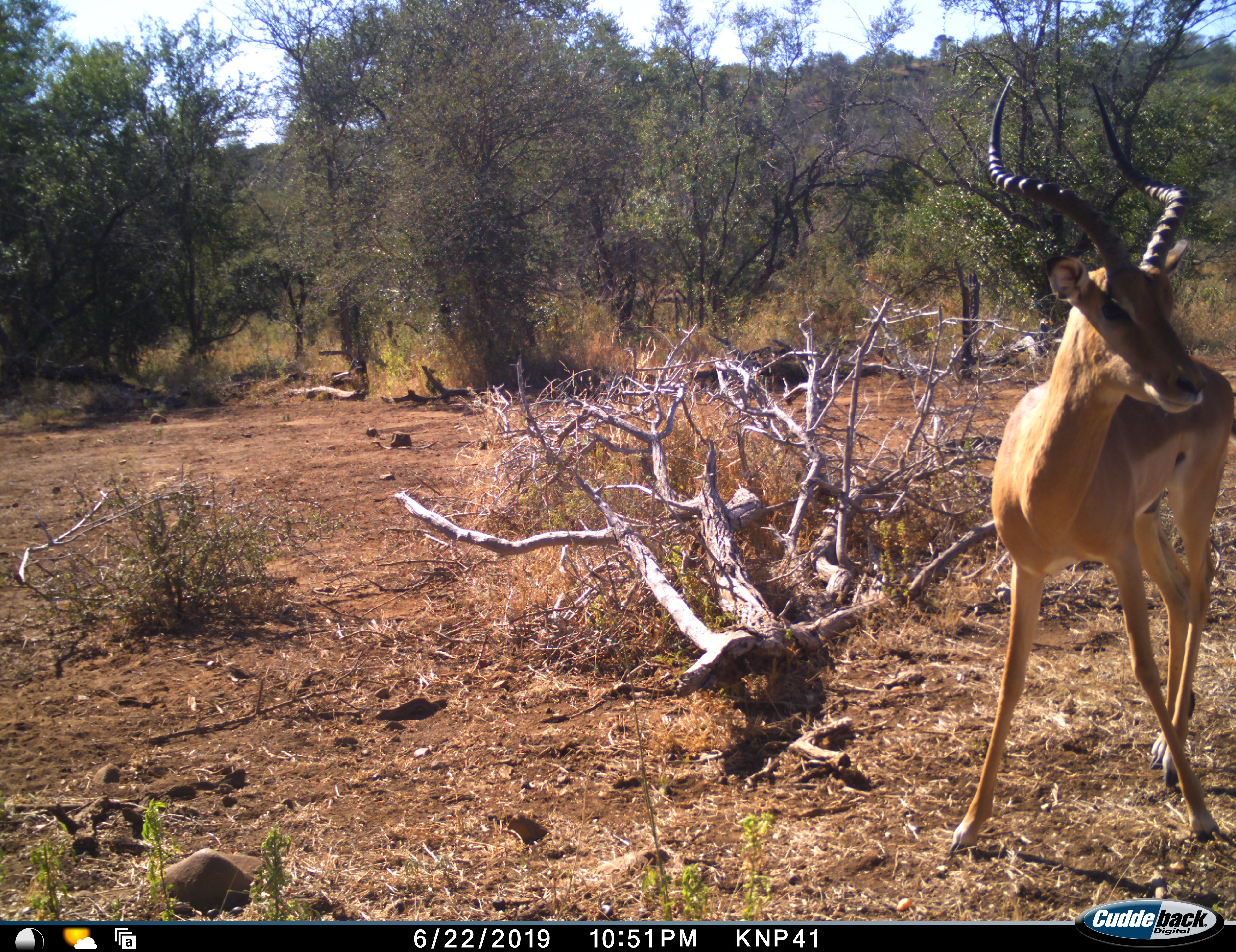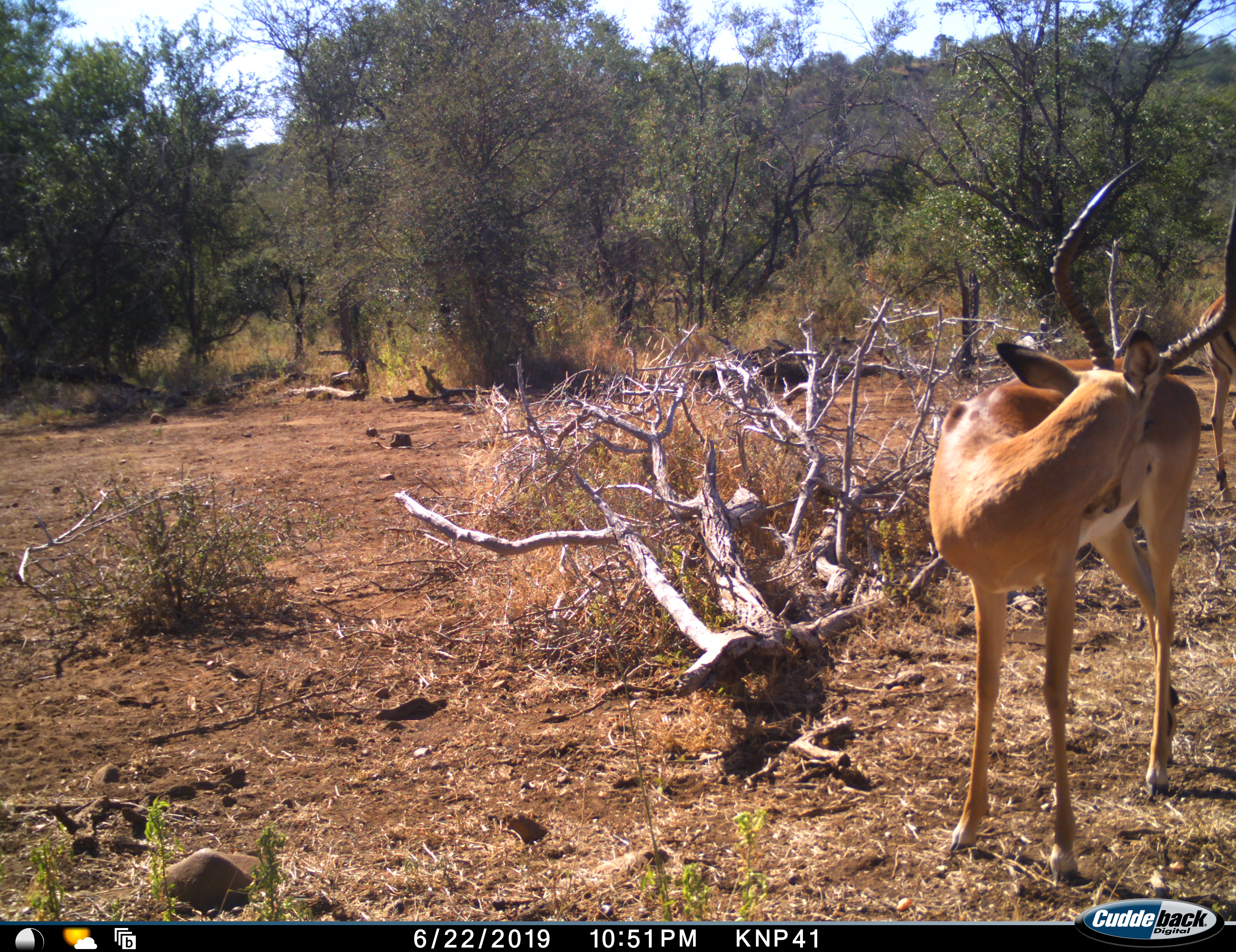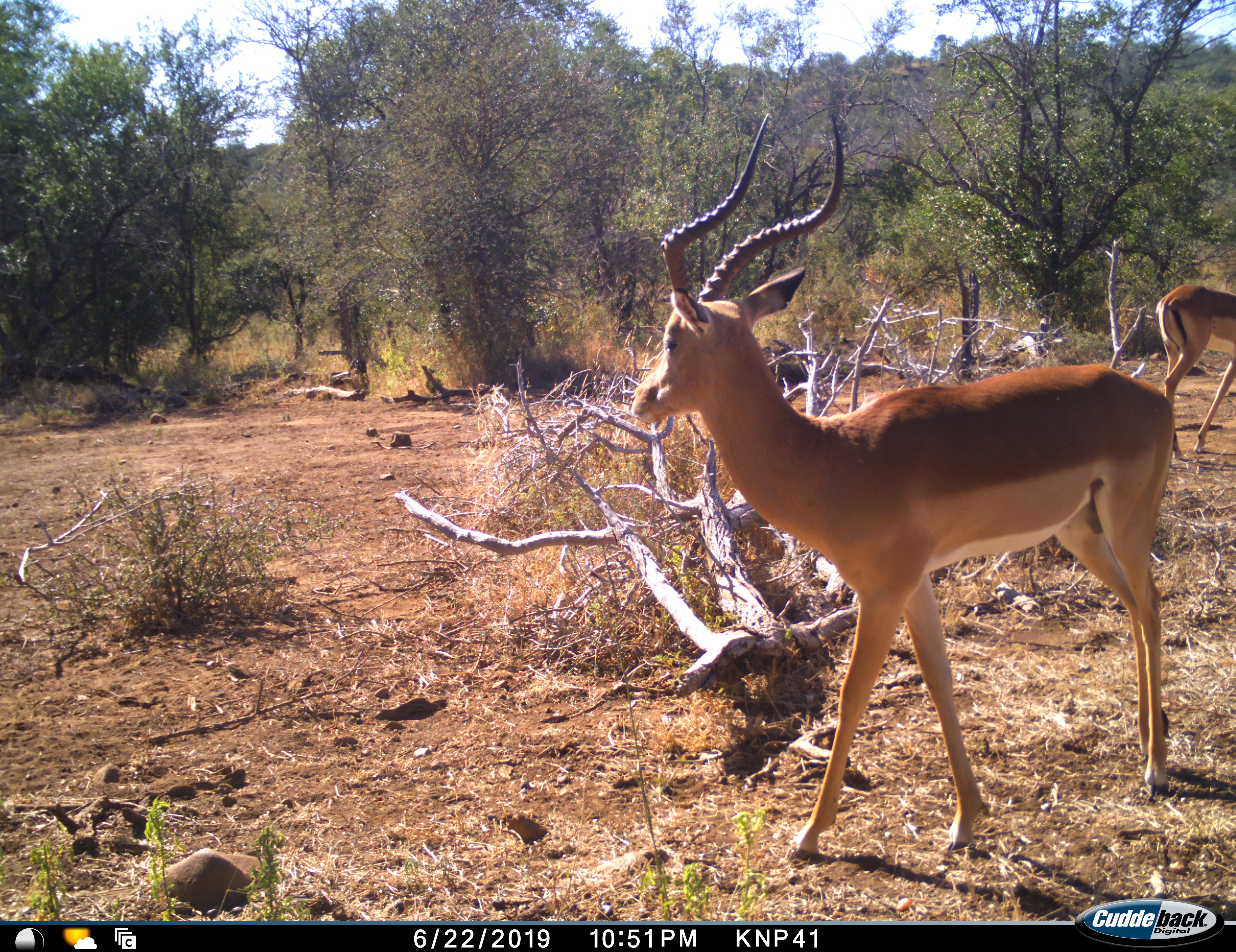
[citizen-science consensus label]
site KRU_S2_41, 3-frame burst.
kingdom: Animalia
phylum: Chordata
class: Mammalia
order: Artiodactyla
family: Bovidae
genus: Aepyceros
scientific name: Aepyceros melampus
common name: impala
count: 2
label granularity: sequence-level